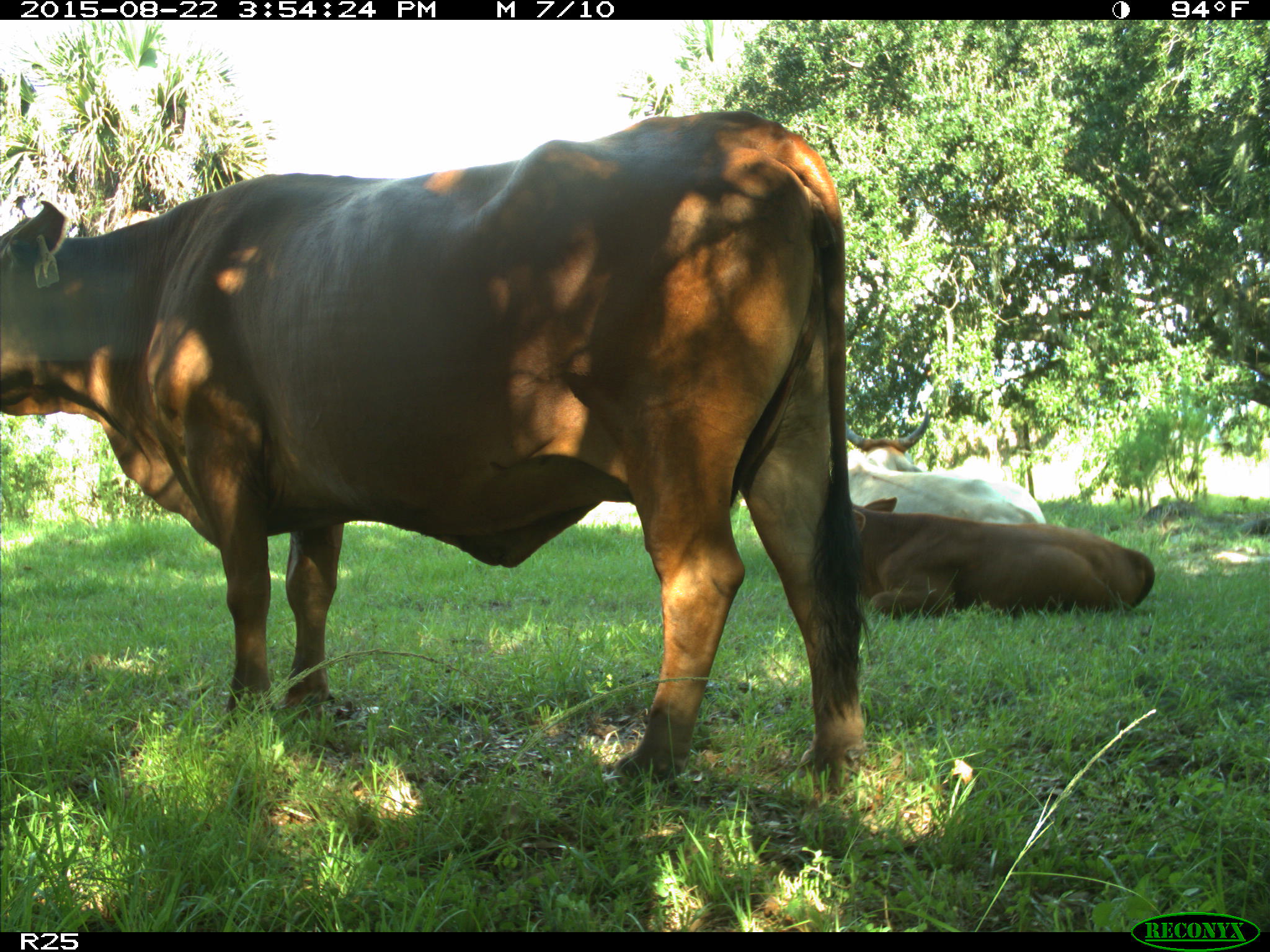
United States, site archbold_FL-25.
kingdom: Animalia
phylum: Chordata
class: Mammalia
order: Artiodactyla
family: Bovidae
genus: Bos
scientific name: Bos taurus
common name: domestic cow